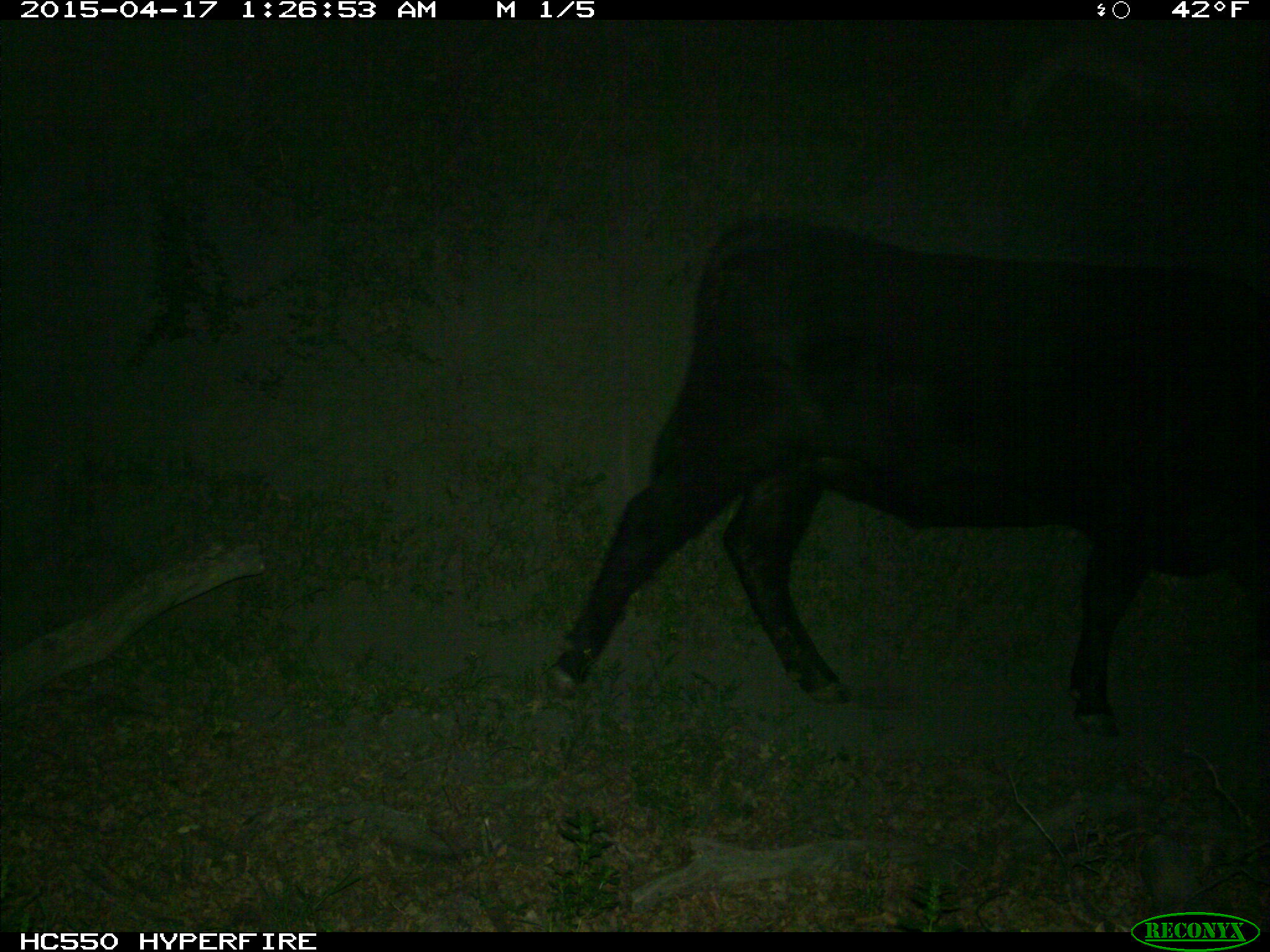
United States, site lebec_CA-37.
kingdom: Animalia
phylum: Chordata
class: Mammalia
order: Artiodactyla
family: Bovidae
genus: Bos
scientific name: Bos taurus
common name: domestic cow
Bos taurus (domestic cow).